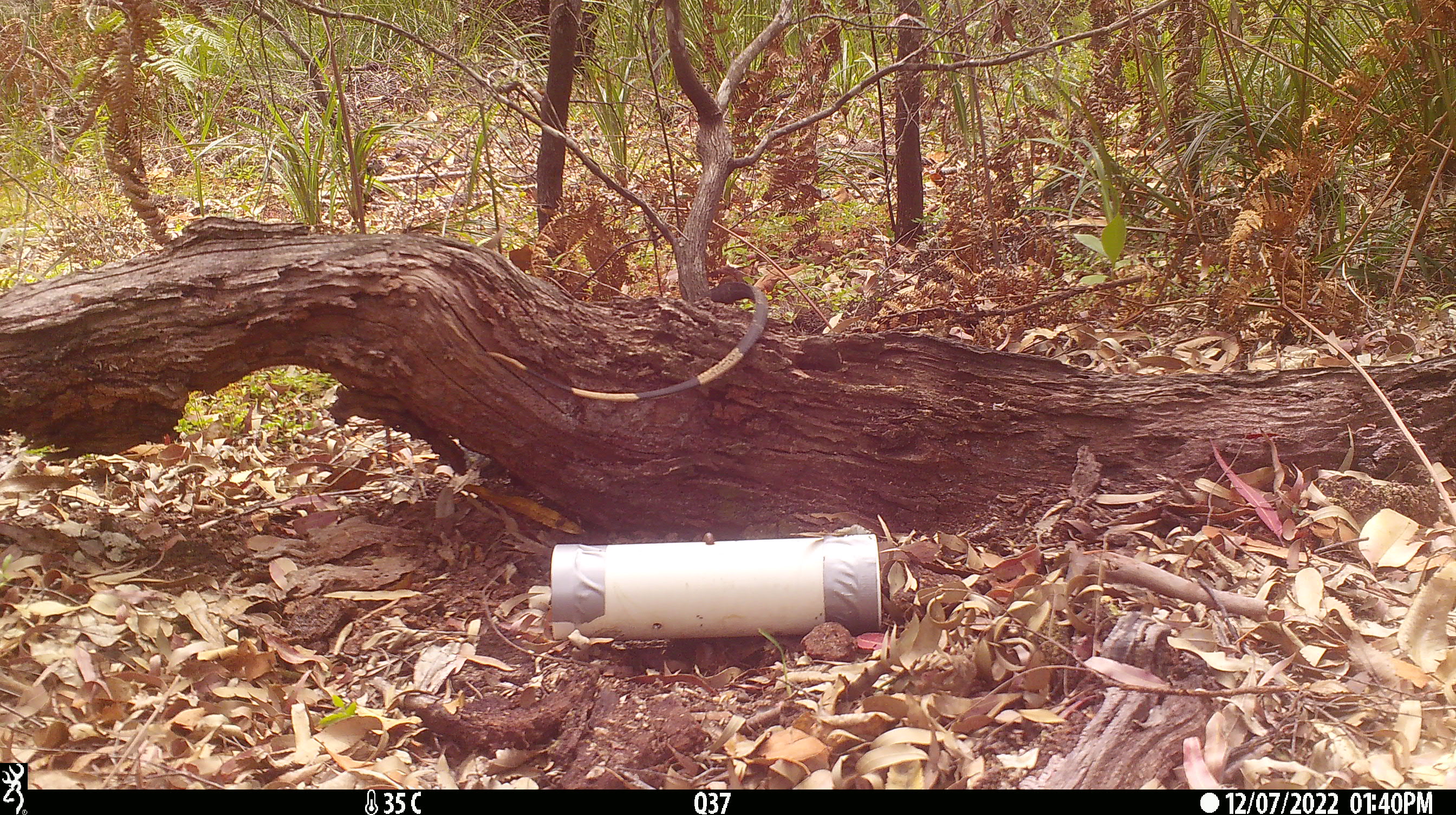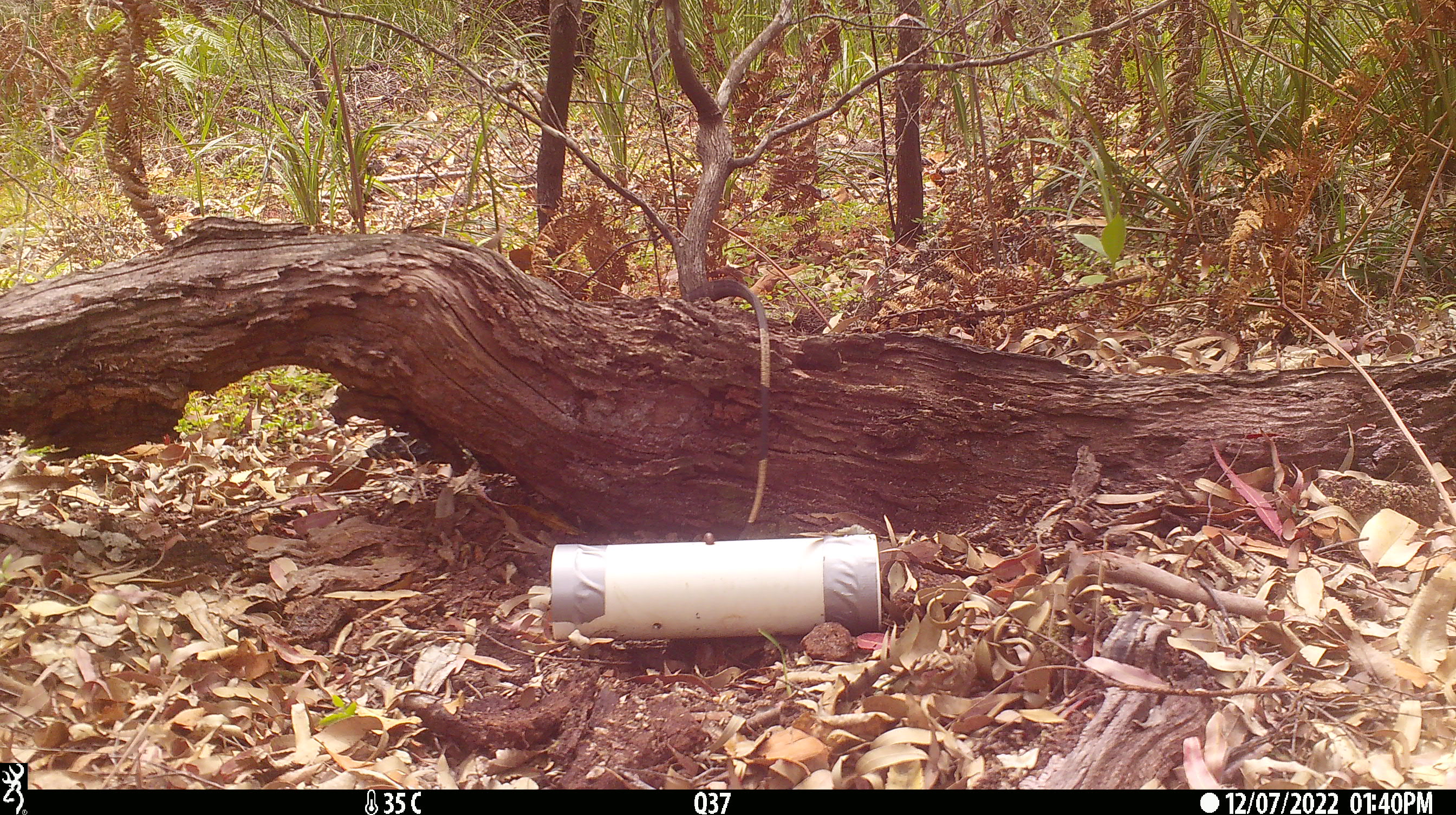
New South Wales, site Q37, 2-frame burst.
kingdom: Animalia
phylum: Chordata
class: Reptilia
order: Squamata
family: Varanidae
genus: Varanus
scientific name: Varanus varius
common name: lace monitor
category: goanna